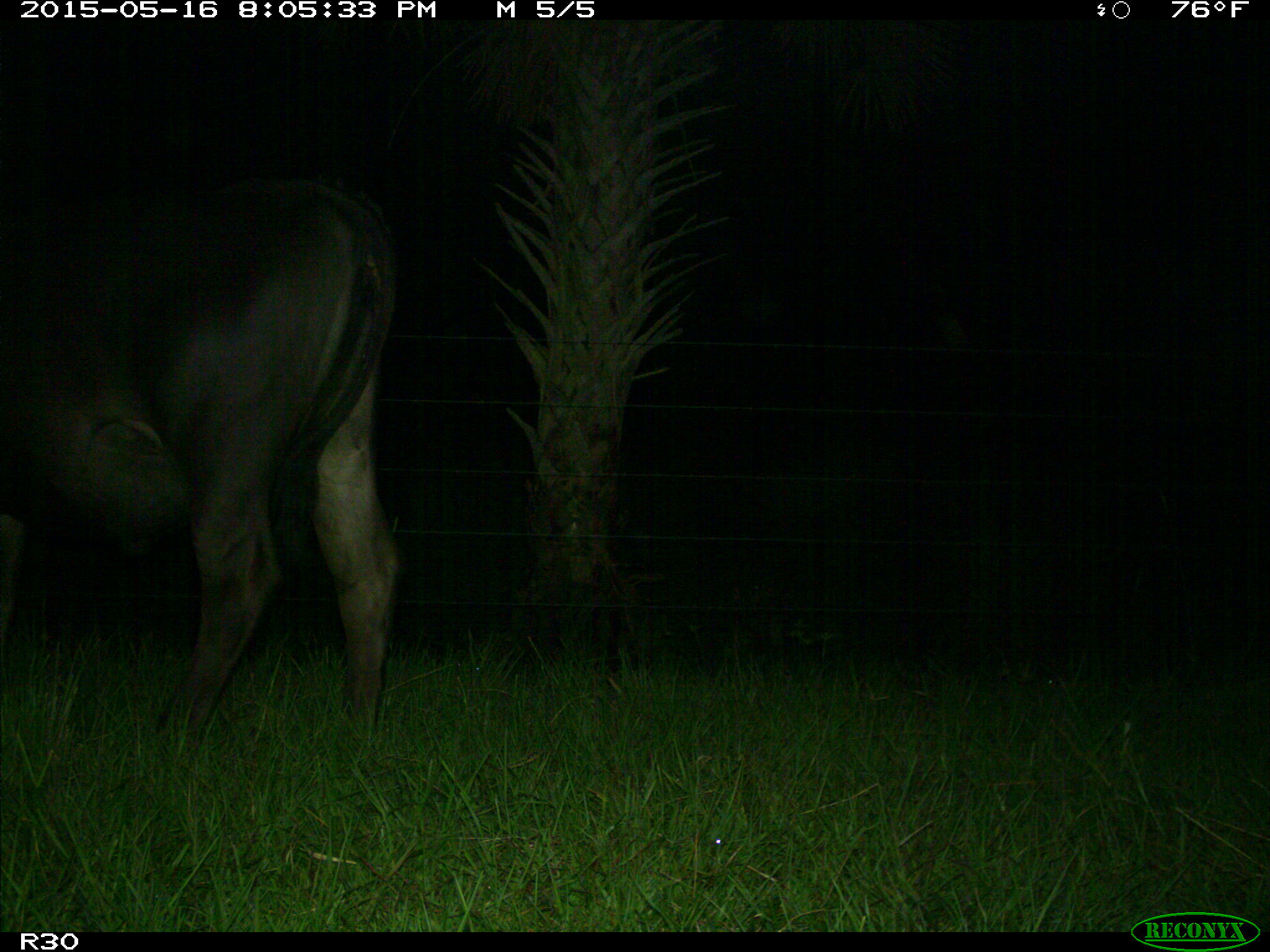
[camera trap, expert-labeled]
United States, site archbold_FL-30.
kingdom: Animalia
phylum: Chordata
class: Mammalia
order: Artiodactyla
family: Bovidae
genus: Bos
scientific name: Bos taurus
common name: domestic cow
Bos taurus (domestic cow).